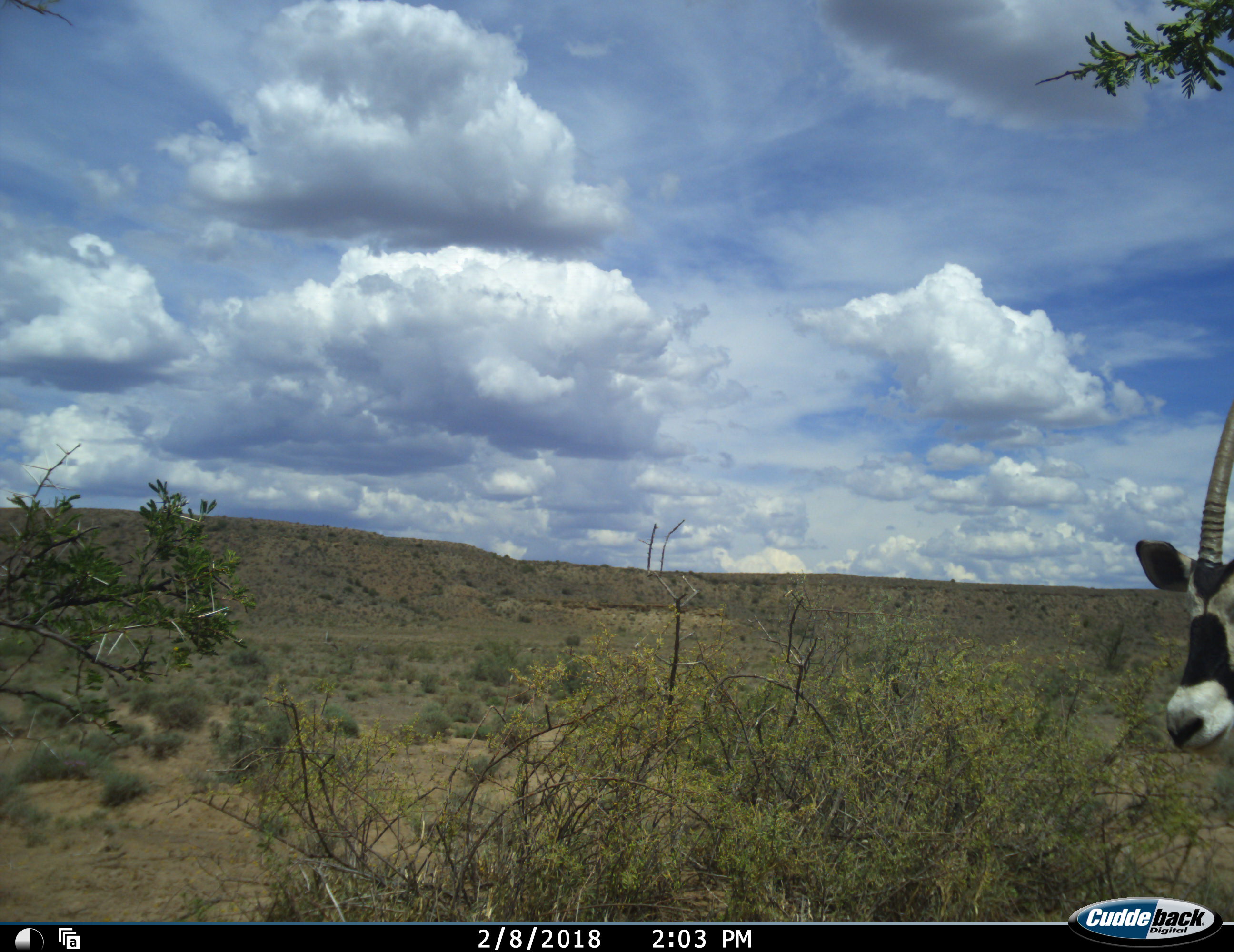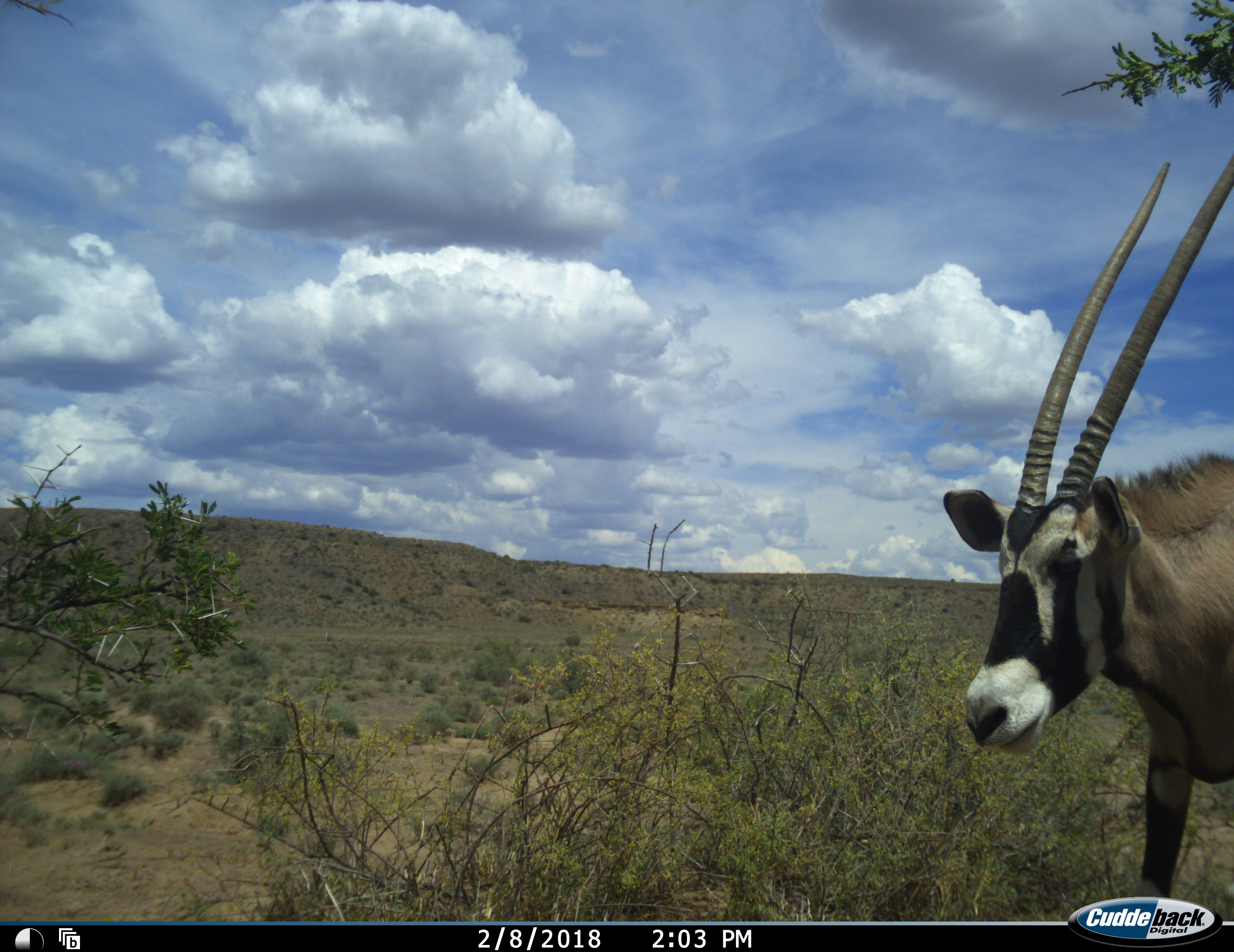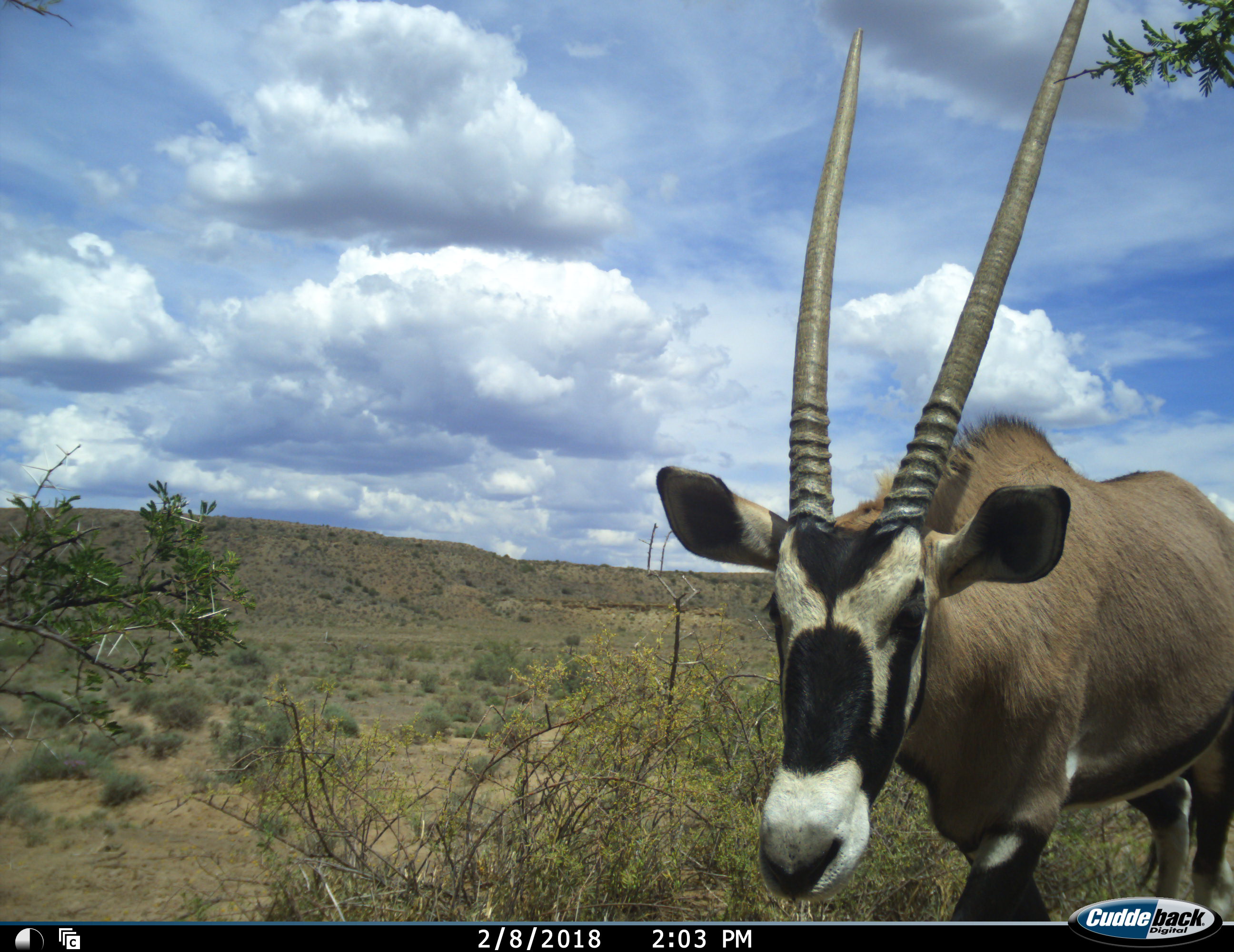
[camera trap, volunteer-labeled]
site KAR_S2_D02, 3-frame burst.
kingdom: Animalia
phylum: Chordata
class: Mammalia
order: Artiodactyla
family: Bovidae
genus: Oryx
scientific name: Oryx gazella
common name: gemsbok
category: oryx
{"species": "oryx (gemsbok) (Oryx gazella)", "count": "1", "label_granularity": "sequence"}